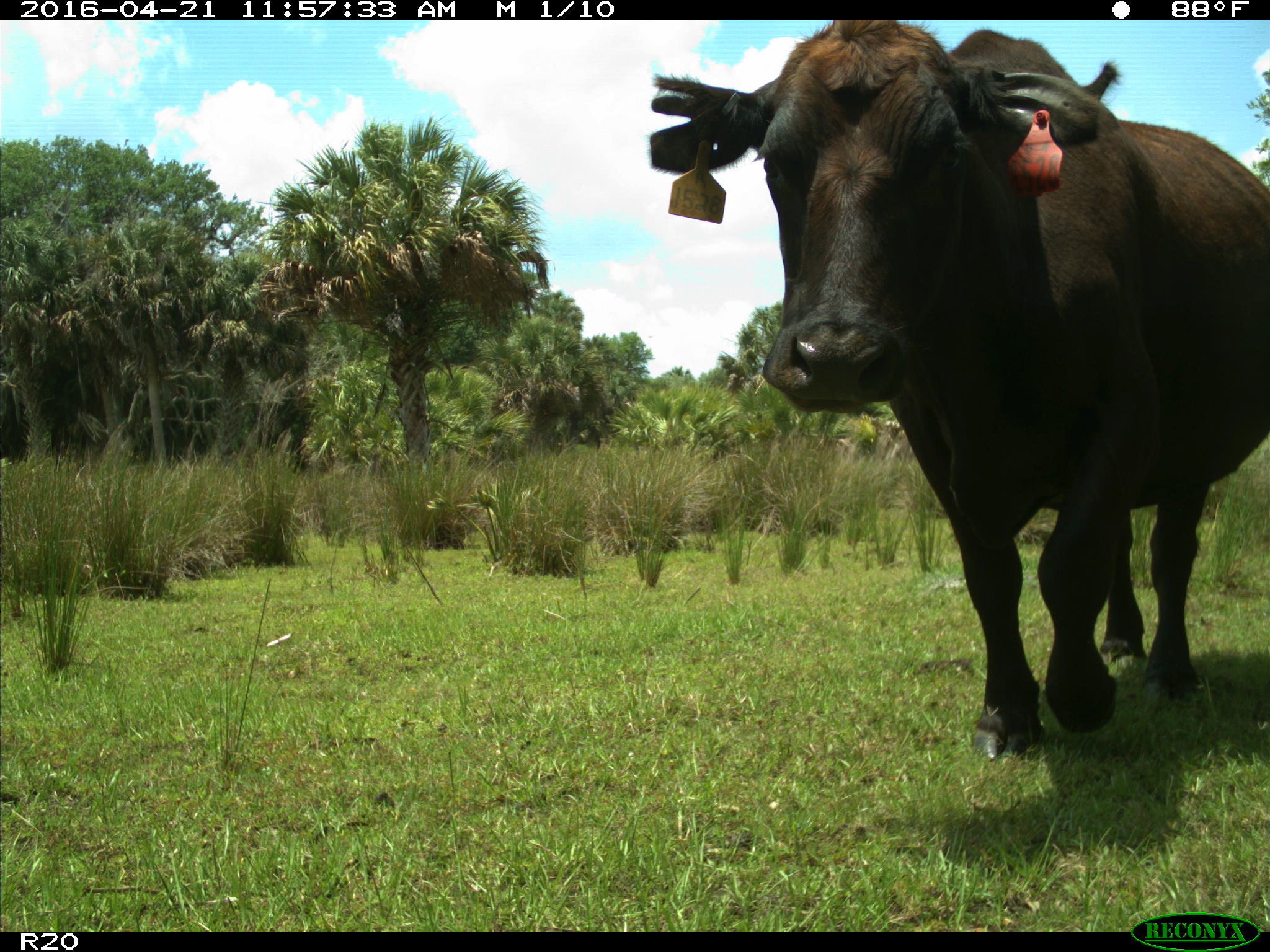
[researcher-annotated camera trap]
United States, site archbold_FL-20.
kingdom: Animalia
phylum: Chordata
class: Mammalia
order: Artiodactyla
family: Bovidae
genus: Bos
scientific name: Bos taurus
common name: domestic cow